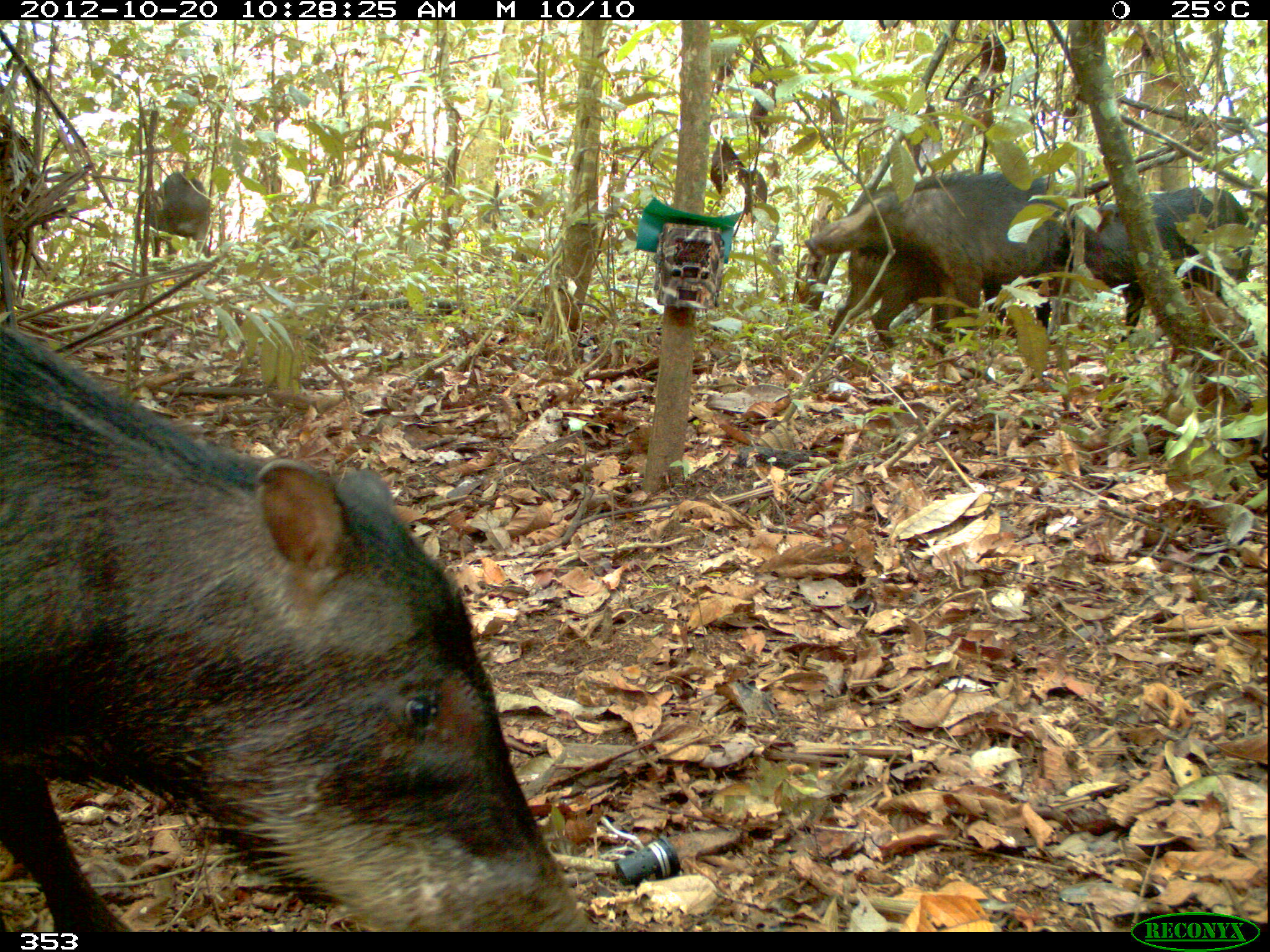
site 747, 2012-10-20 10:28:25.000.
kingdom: Animalia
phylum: Chordata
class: Mammalia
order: Artiodactyla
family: Tayassuidae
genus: Tayassu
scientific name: Tayassu pecari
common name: white-lipped peccary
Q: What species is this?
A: Tayassu pecari (white-lipped peccary).